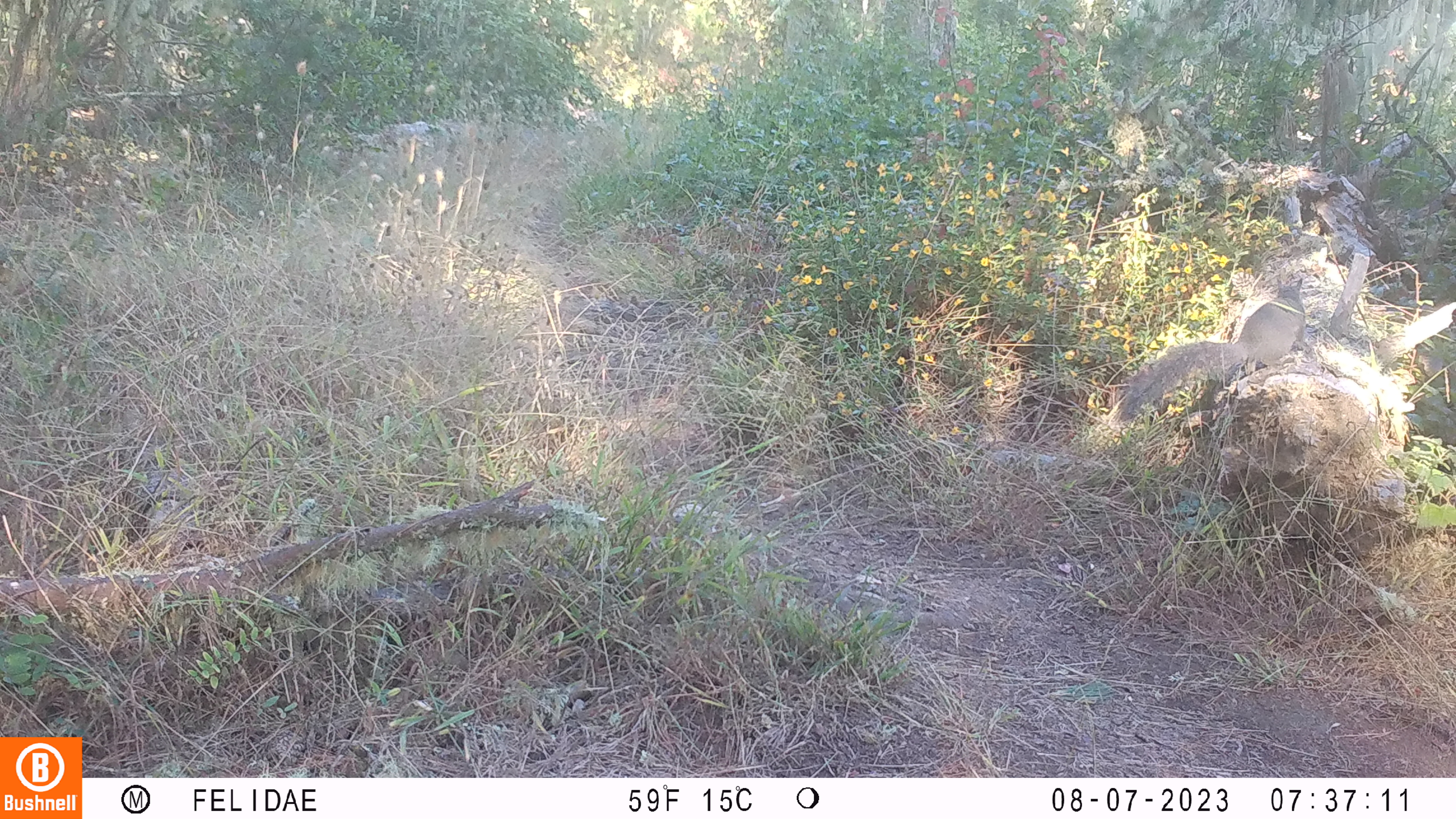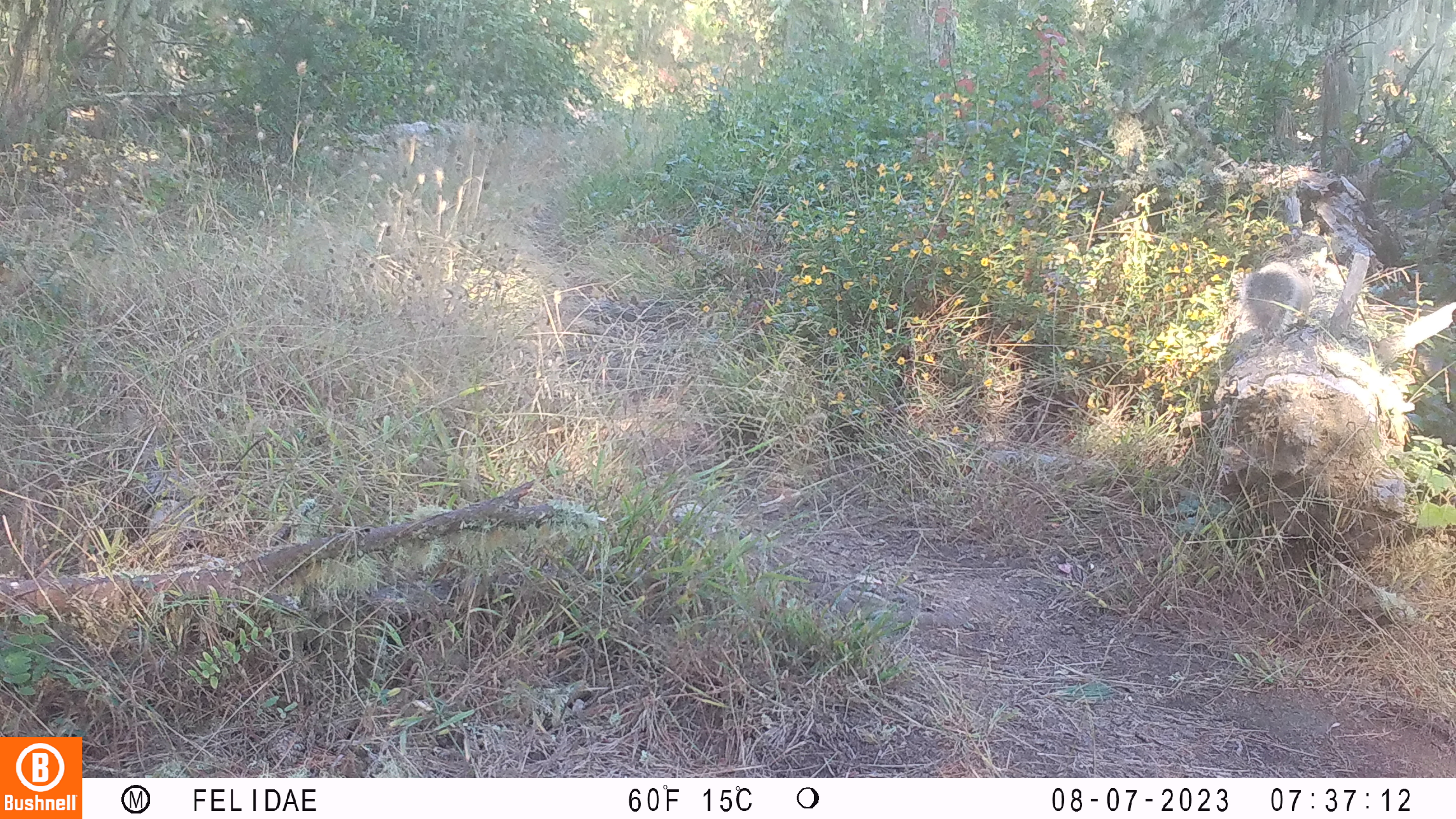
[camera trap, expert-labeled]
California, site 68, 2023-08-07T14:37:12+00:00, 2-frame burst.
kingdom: Animalia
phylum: Chordata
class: Mammalia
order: Rodentia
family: Sciuridae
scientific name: Sciuridae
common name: squirrel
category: unknown squirrel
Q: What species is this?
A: Unknown squirrel (squirrel) (Sciuridae).